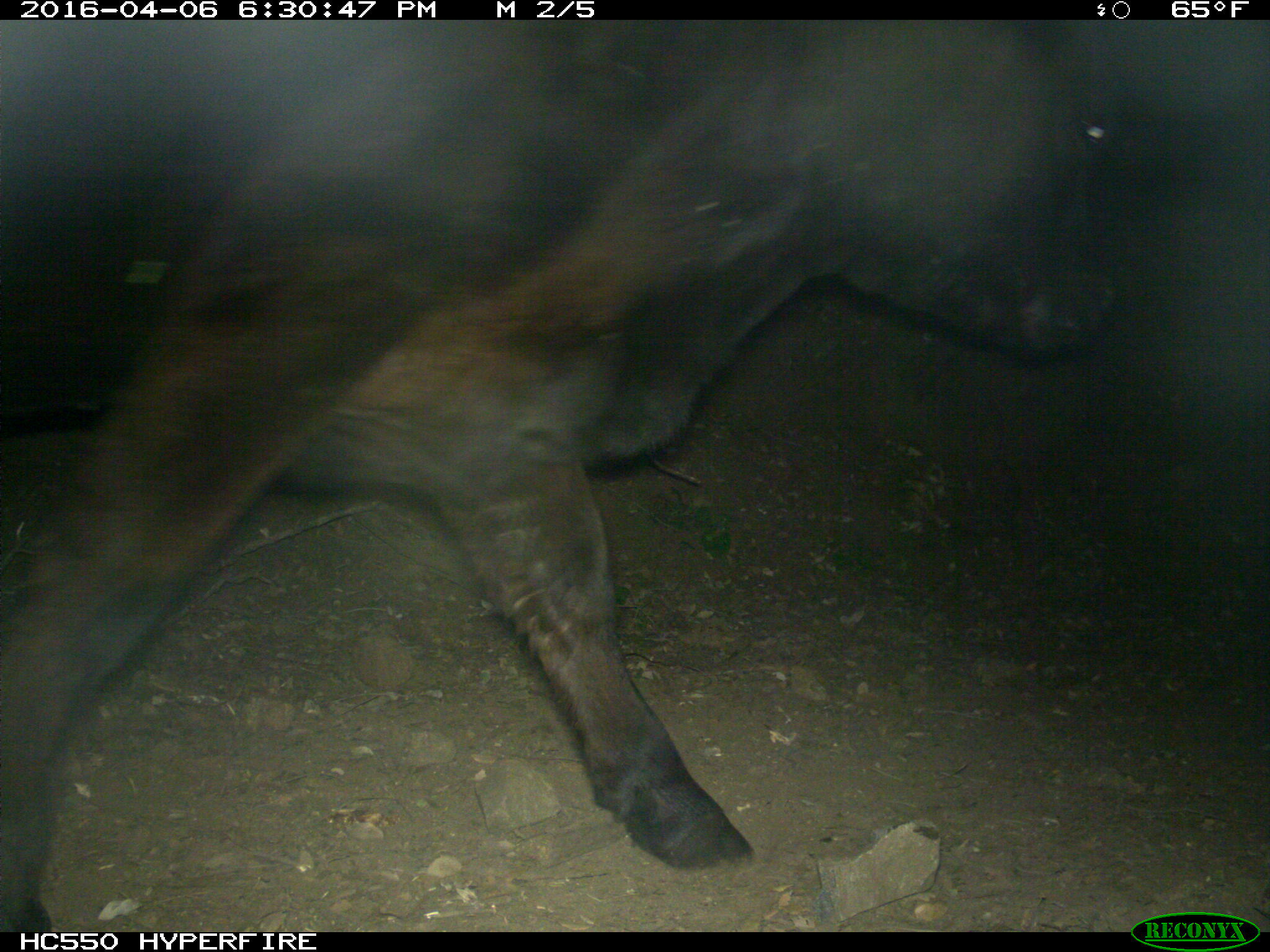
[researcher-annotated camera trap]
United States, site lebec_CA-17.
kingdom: Animalia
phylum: Chordata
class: Mammalia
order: Artiodactyla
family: Bovidae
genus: Bos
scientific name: Bos taurus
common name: domestic cow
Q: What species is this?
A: Bos taurus (domestic cow).